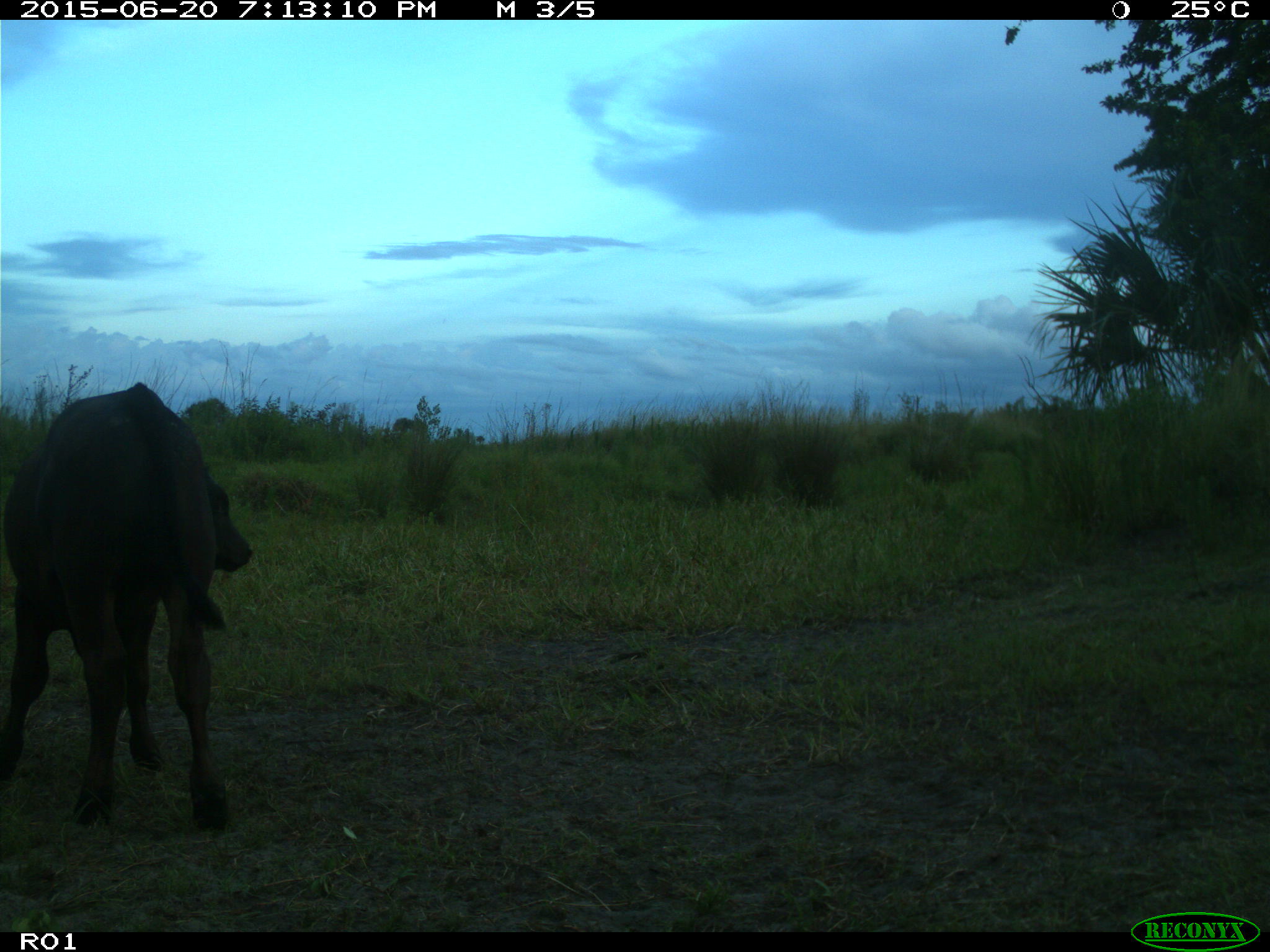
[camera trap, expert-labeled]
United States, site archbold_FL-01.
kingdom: Animalia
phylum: Chordata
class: Mammalia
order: Artiodactyla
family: Bovidae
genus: Bos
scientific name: Bos taurus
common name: domestic cow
Bos taurus (domestic cow).